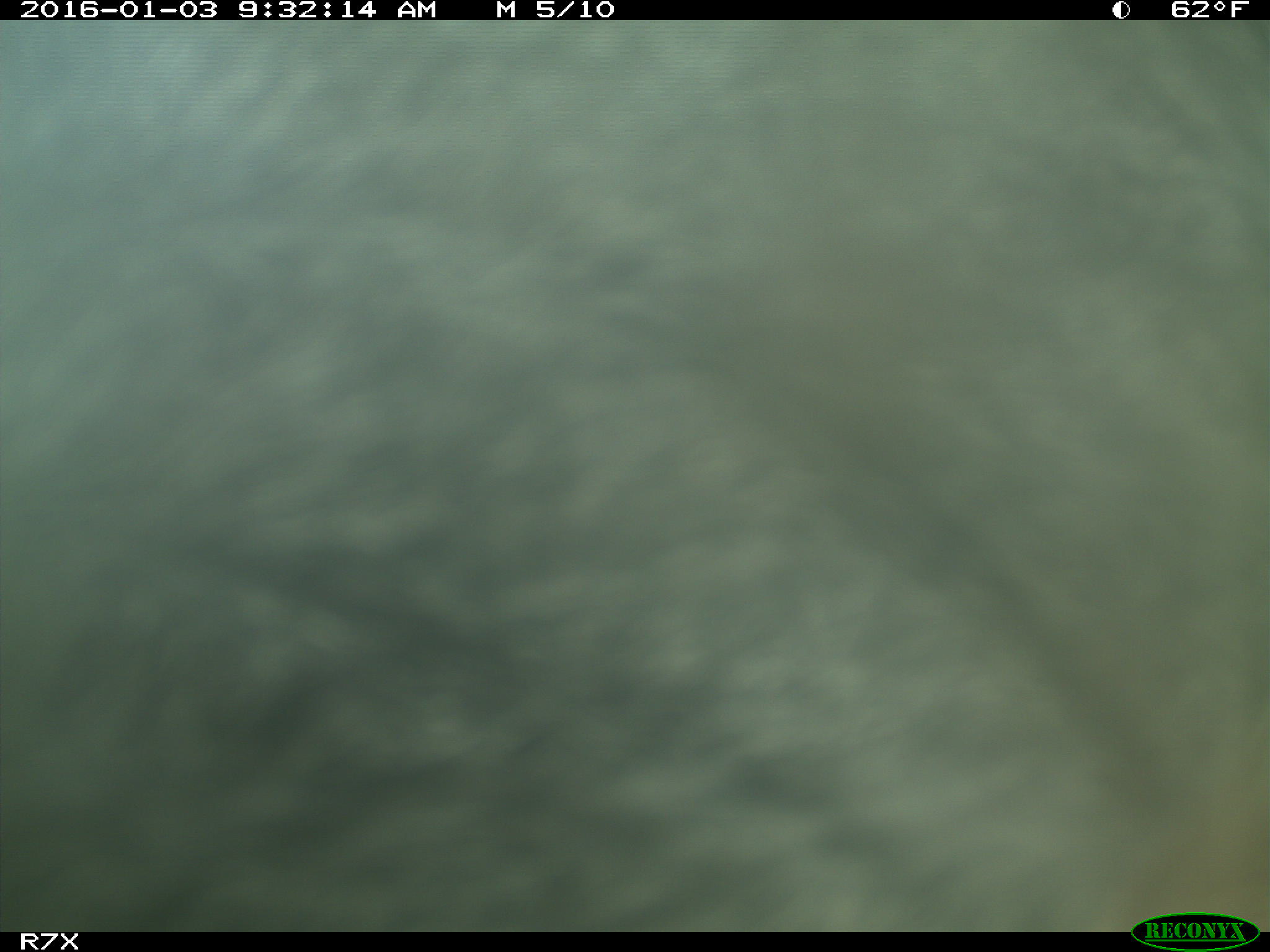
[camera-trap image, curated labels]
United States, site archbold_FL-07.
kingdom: Animalia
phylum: Chordata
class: Mammalia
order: Artiodactyla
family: Bovidae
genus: Bos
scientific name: Bos taurus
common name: domestic cow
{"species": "Bos taurus (domestic cow)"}